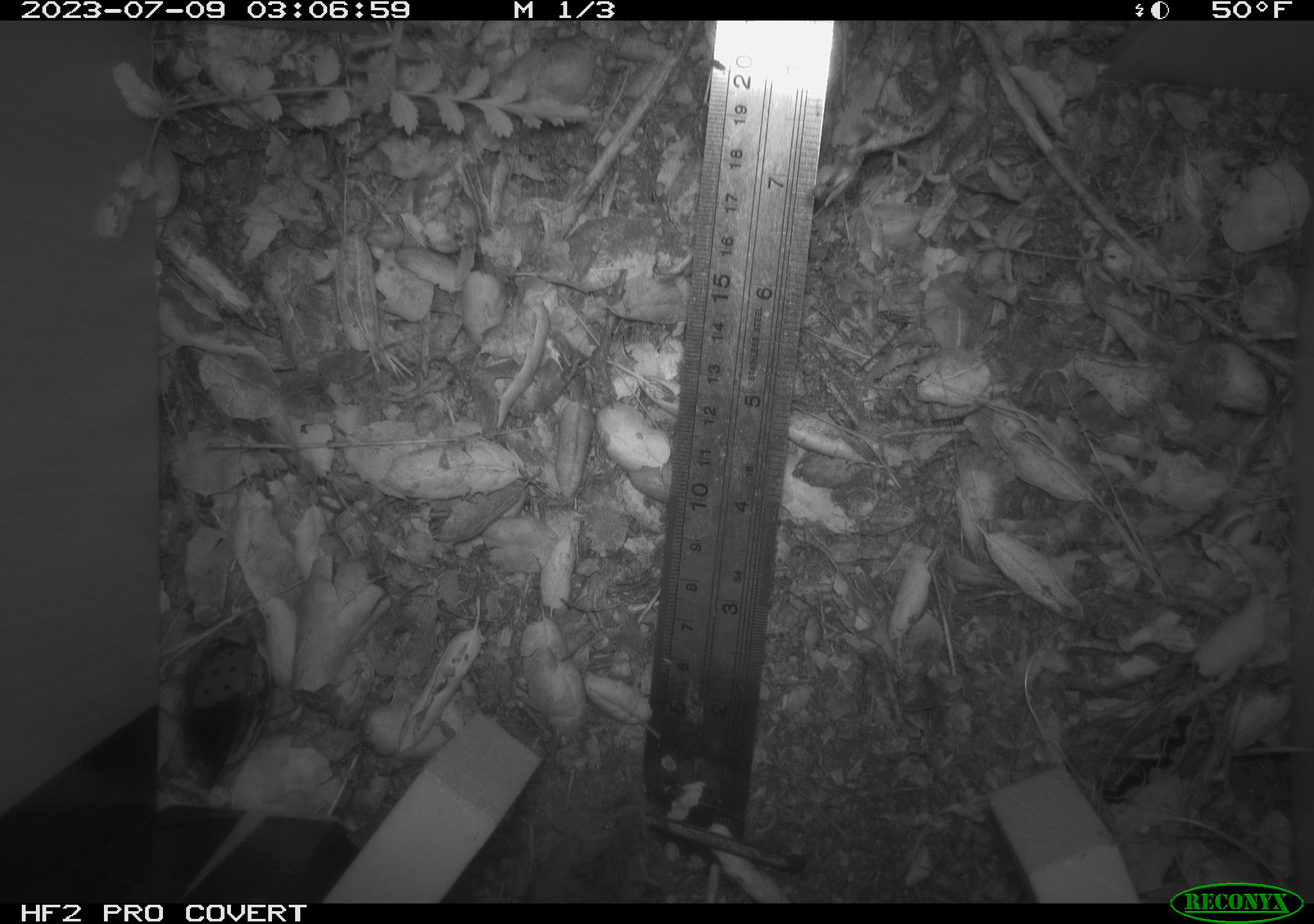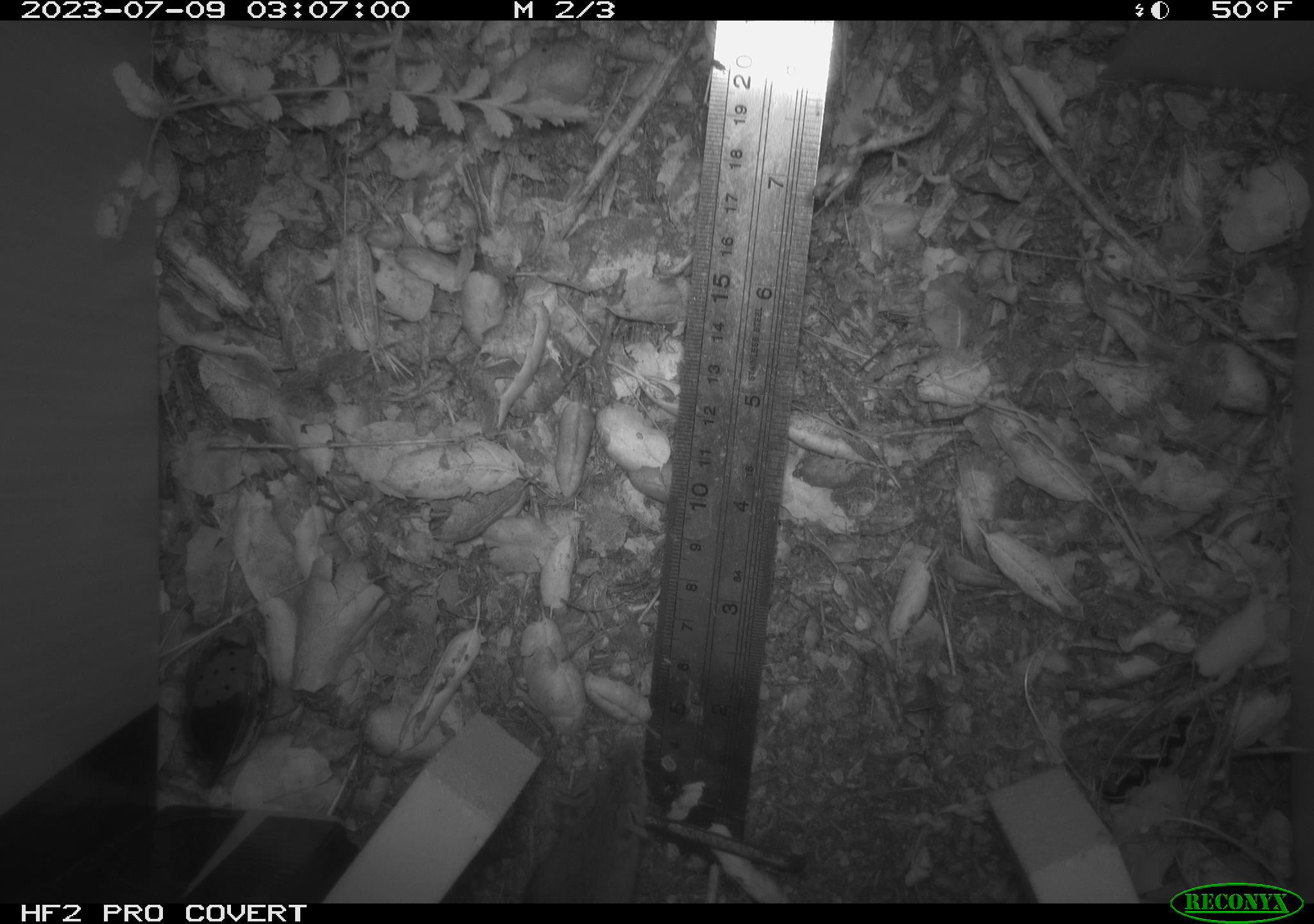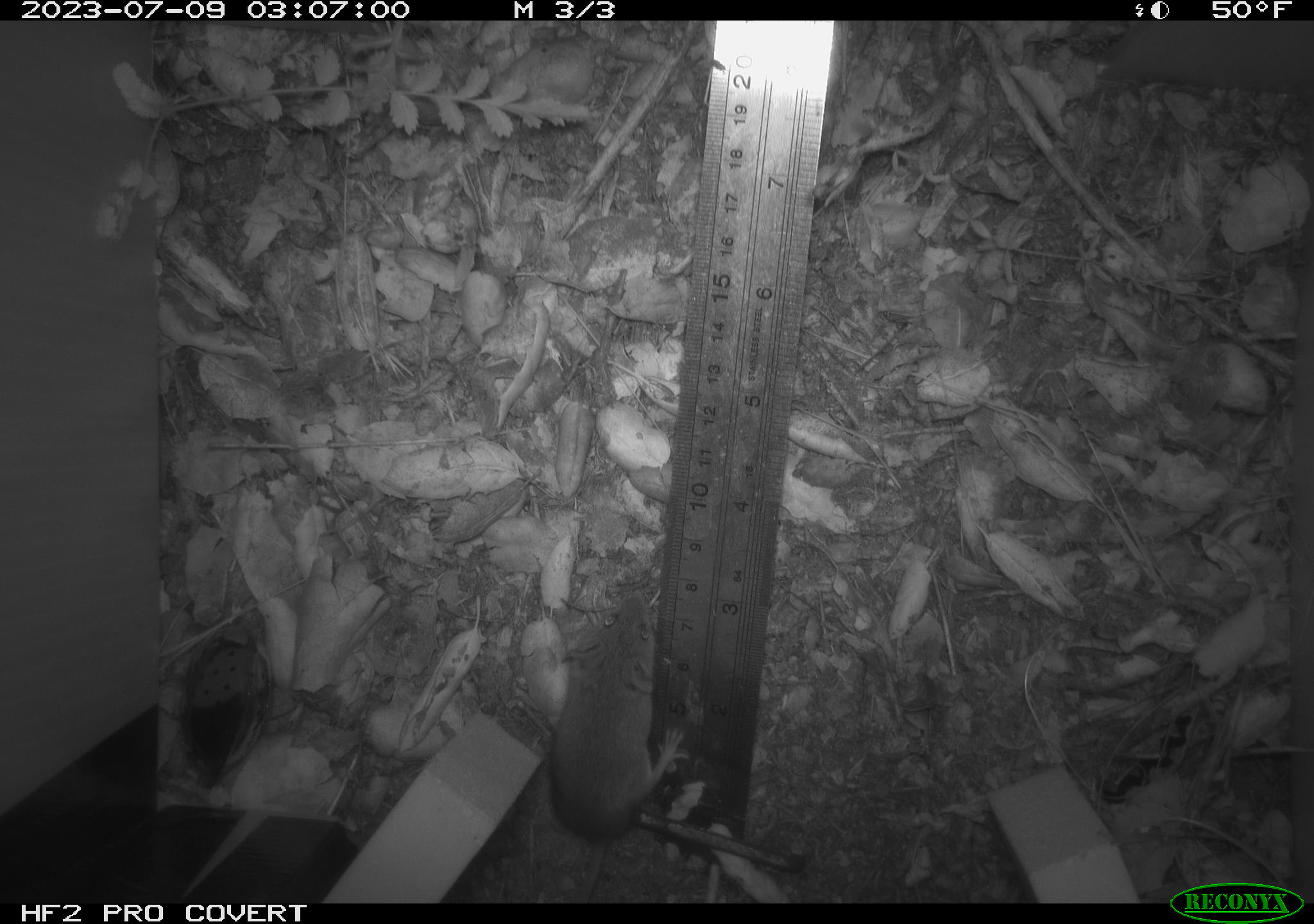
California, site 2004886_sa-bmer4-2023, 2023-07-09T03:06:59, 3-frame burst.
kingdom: Animalia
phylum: Chordata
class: Mammalia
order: Rodentia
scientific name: Rodentia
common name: mouse species